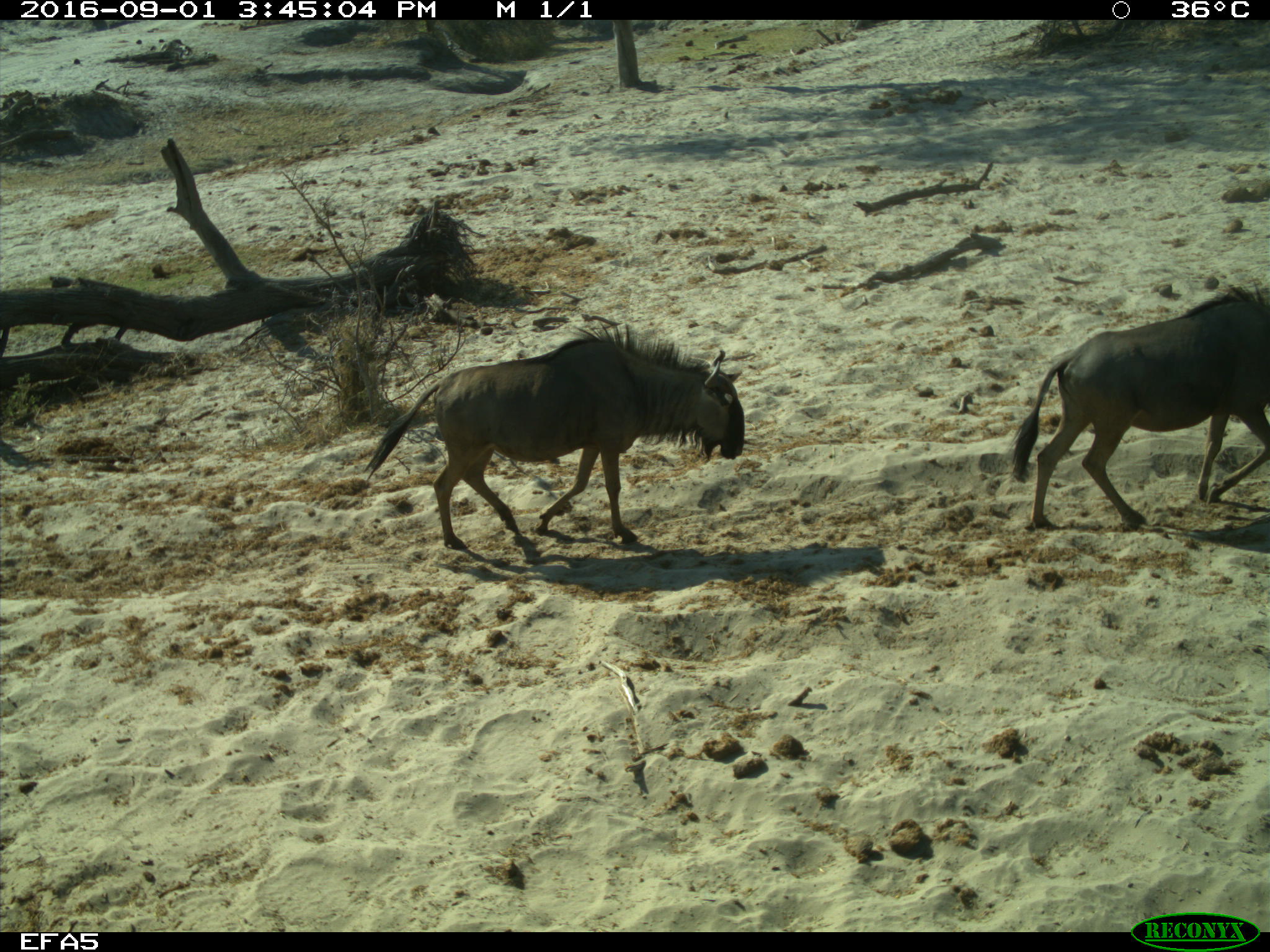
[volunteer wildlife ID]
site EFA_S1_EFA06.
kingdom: Animalia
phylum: Chordata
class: Mammalia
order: Artiodactyla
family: Bovidae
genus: Connochaetes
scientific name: Connochaetes taurinus taurinus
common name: blue wildebeest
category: wildebeestblue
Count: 2.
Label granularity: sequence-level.